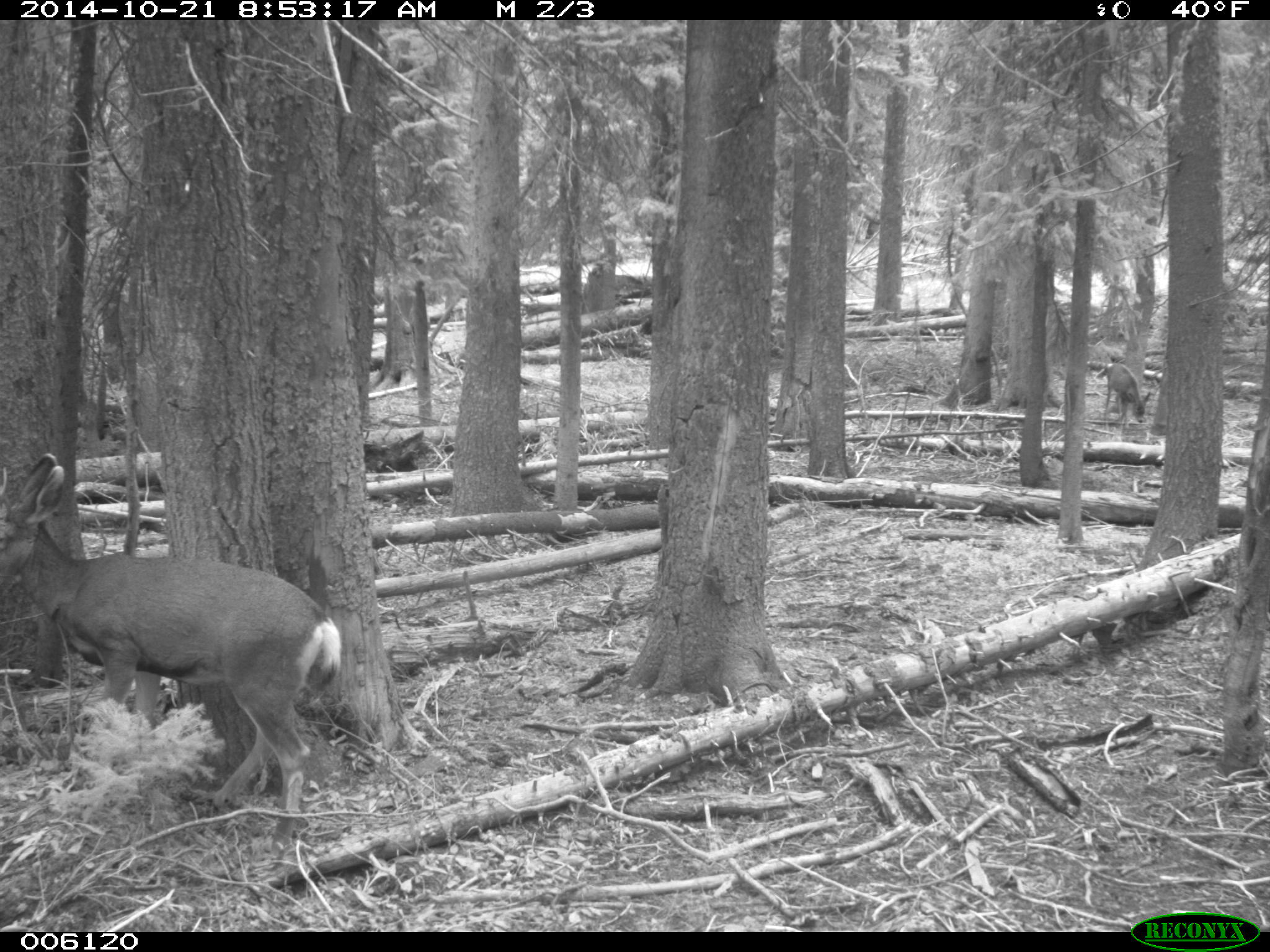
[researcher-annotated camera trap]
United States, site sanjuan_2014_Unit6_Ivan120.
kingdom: Animalia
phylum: Chordata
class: Mammalia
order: Artiodactyla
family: Cervidae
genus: Odocoileus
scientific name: Odocoileus hemionus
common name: mule deer